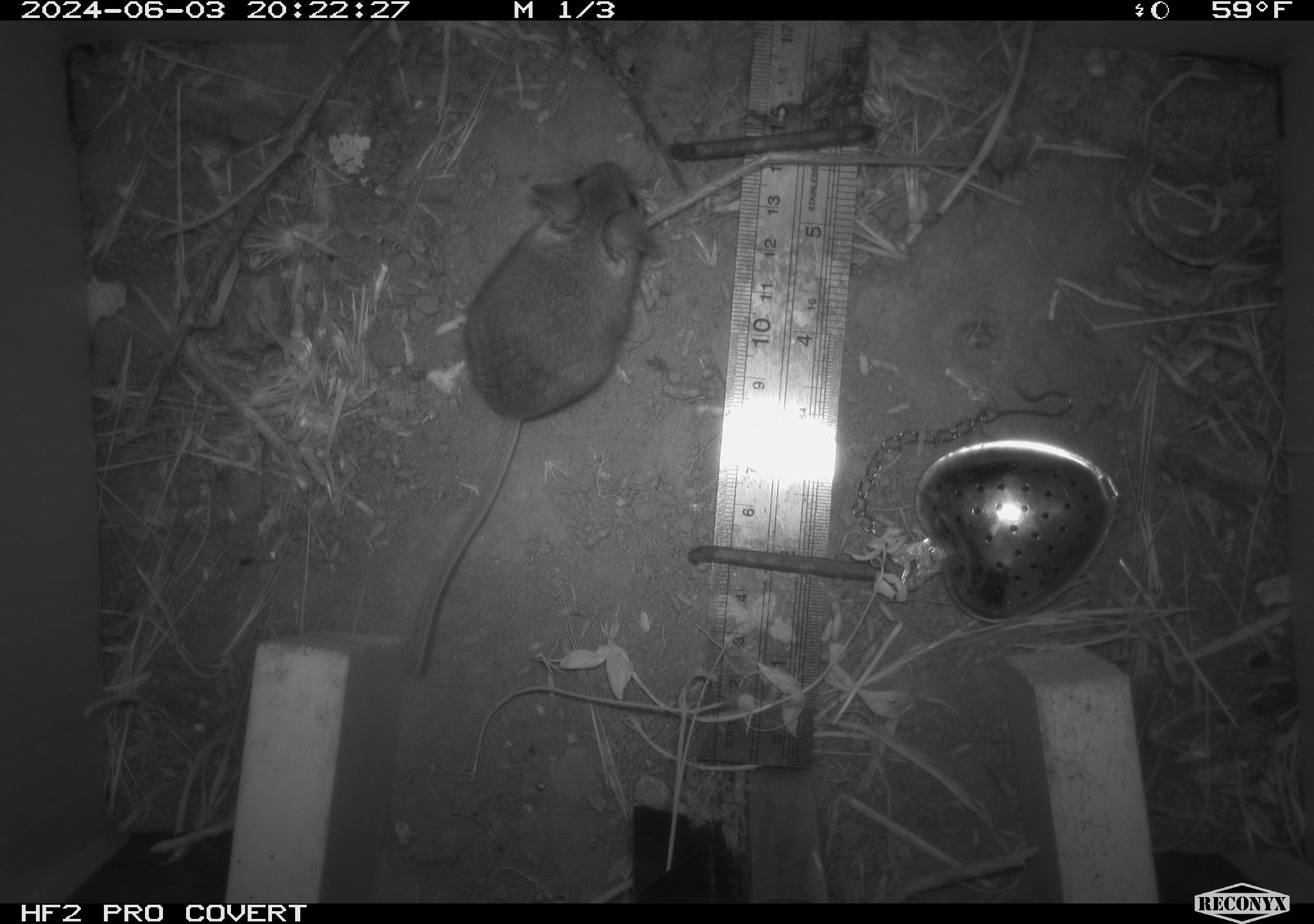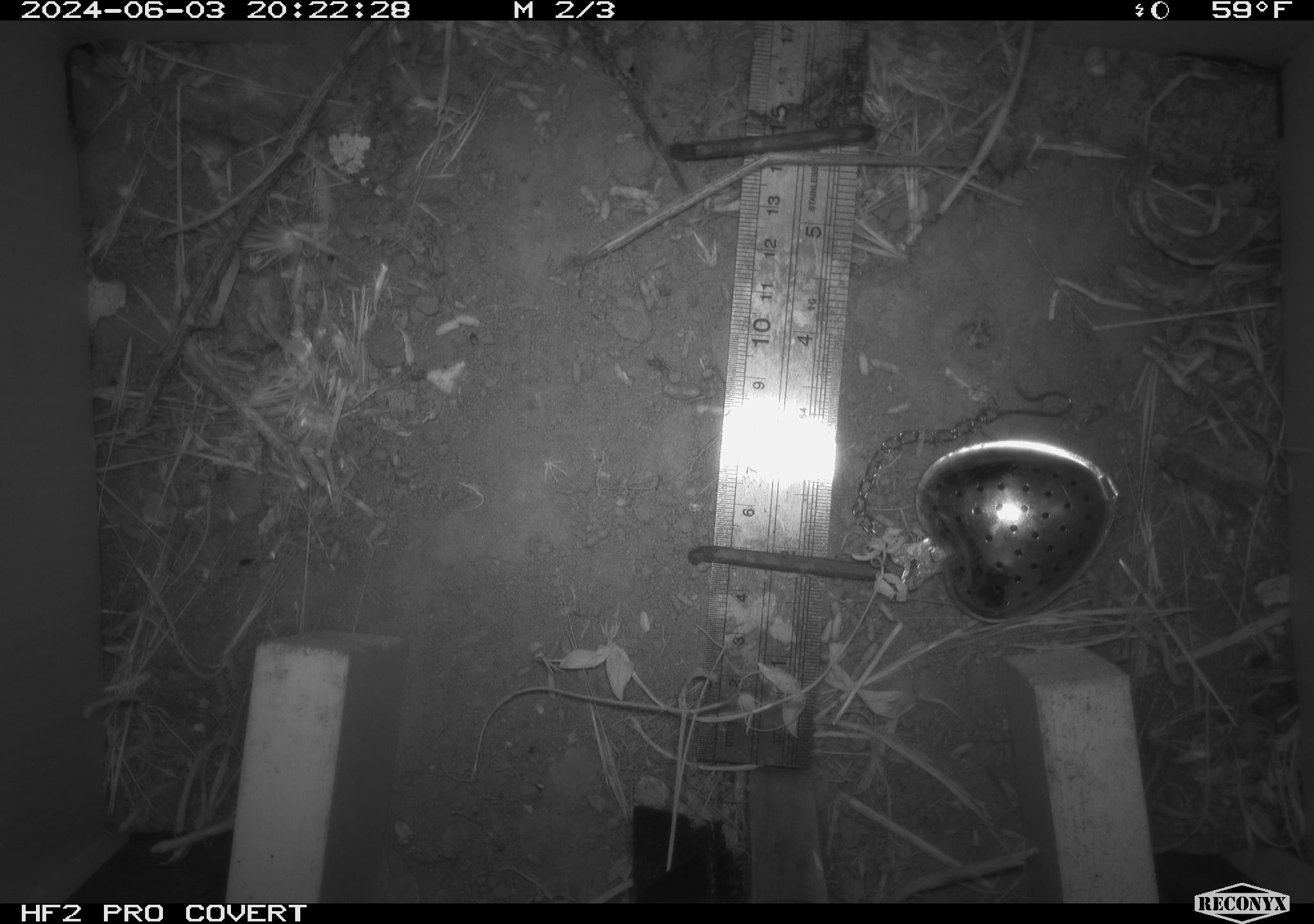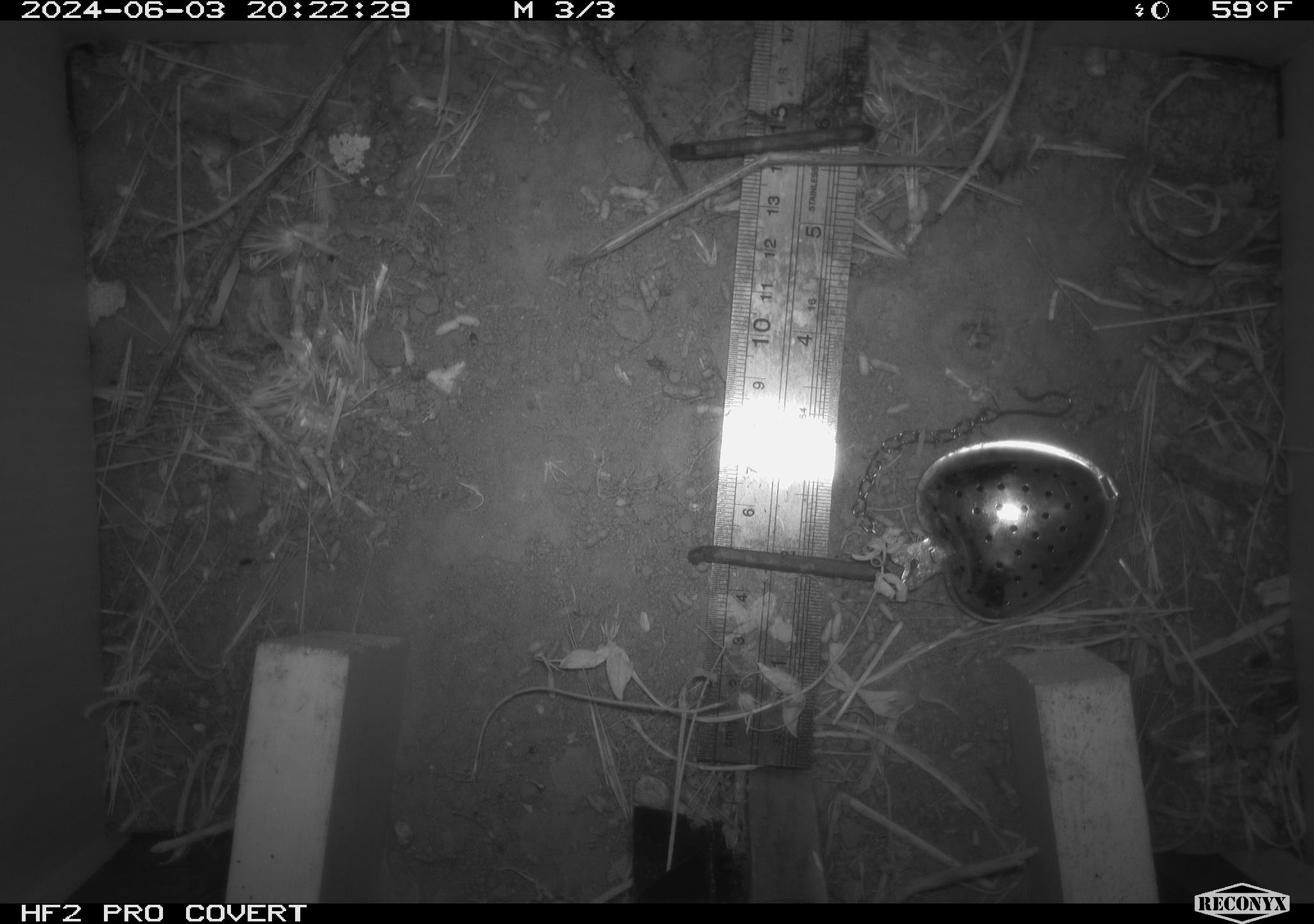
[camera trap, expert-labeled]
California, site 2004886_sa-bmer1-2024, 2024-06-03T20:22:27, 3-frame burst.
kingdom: Animalia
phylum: Chordata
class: Mammalia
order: Rodentia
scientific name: Rodentia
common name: mouse species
Mouse species (Rodentia).